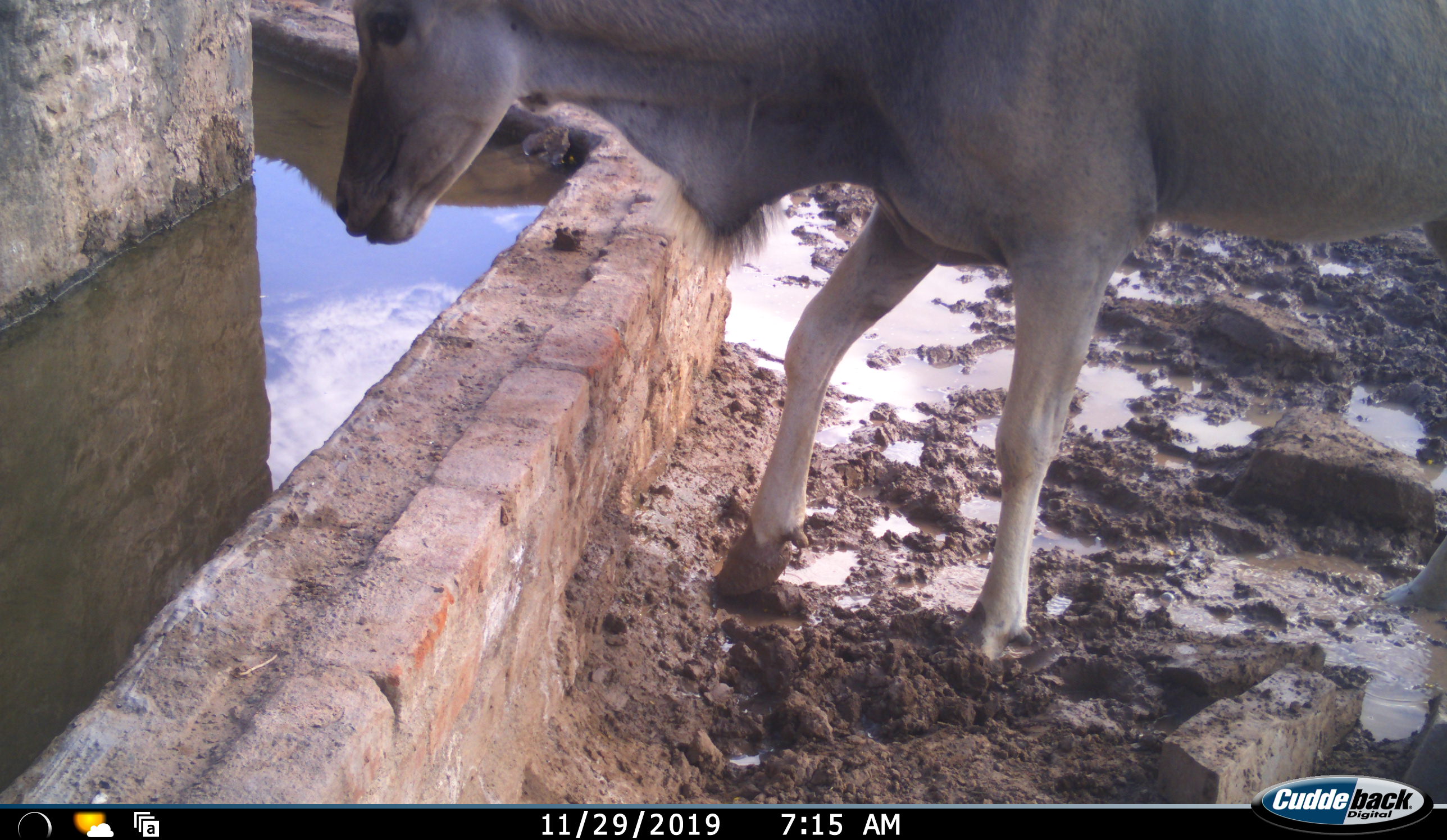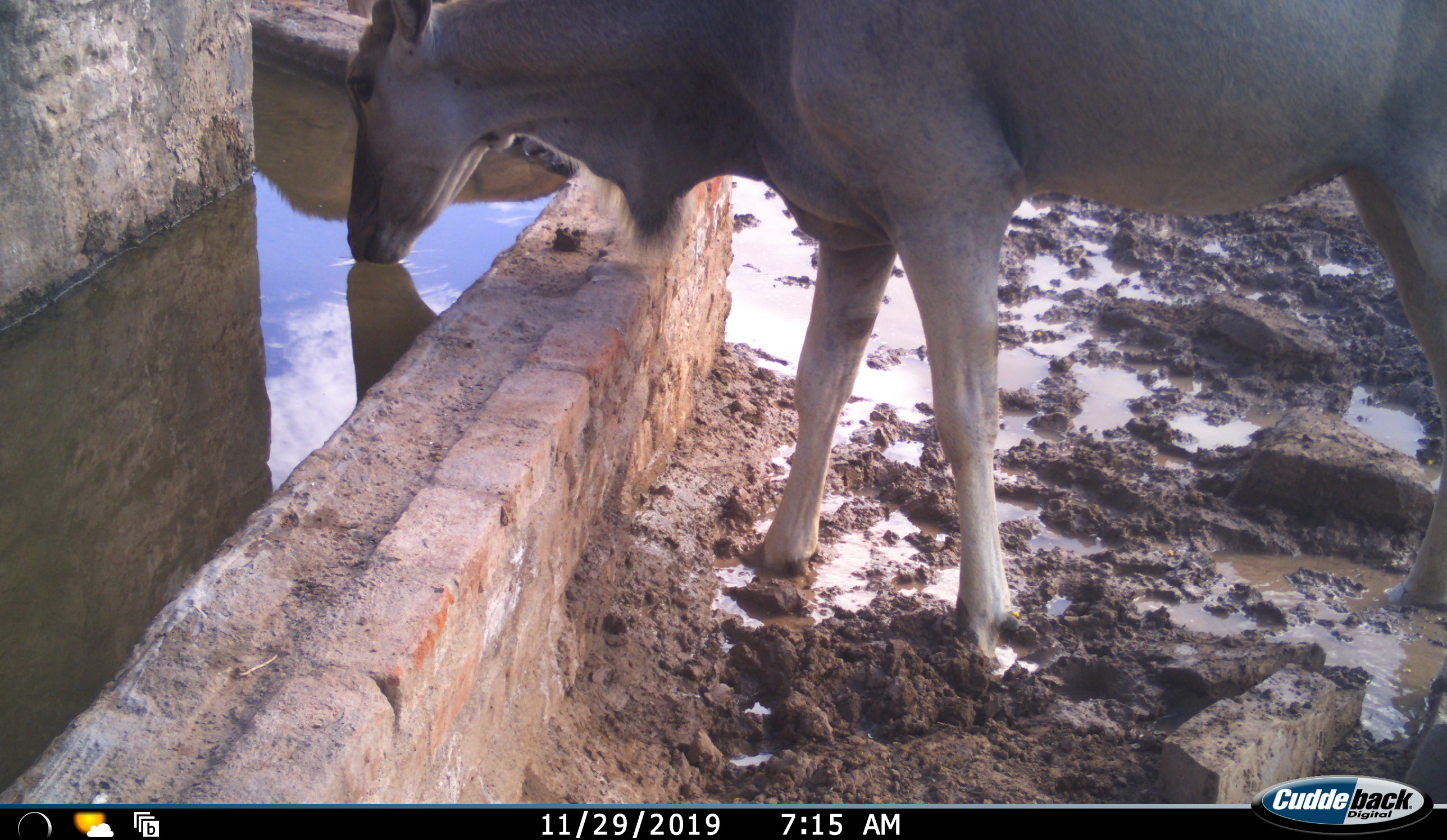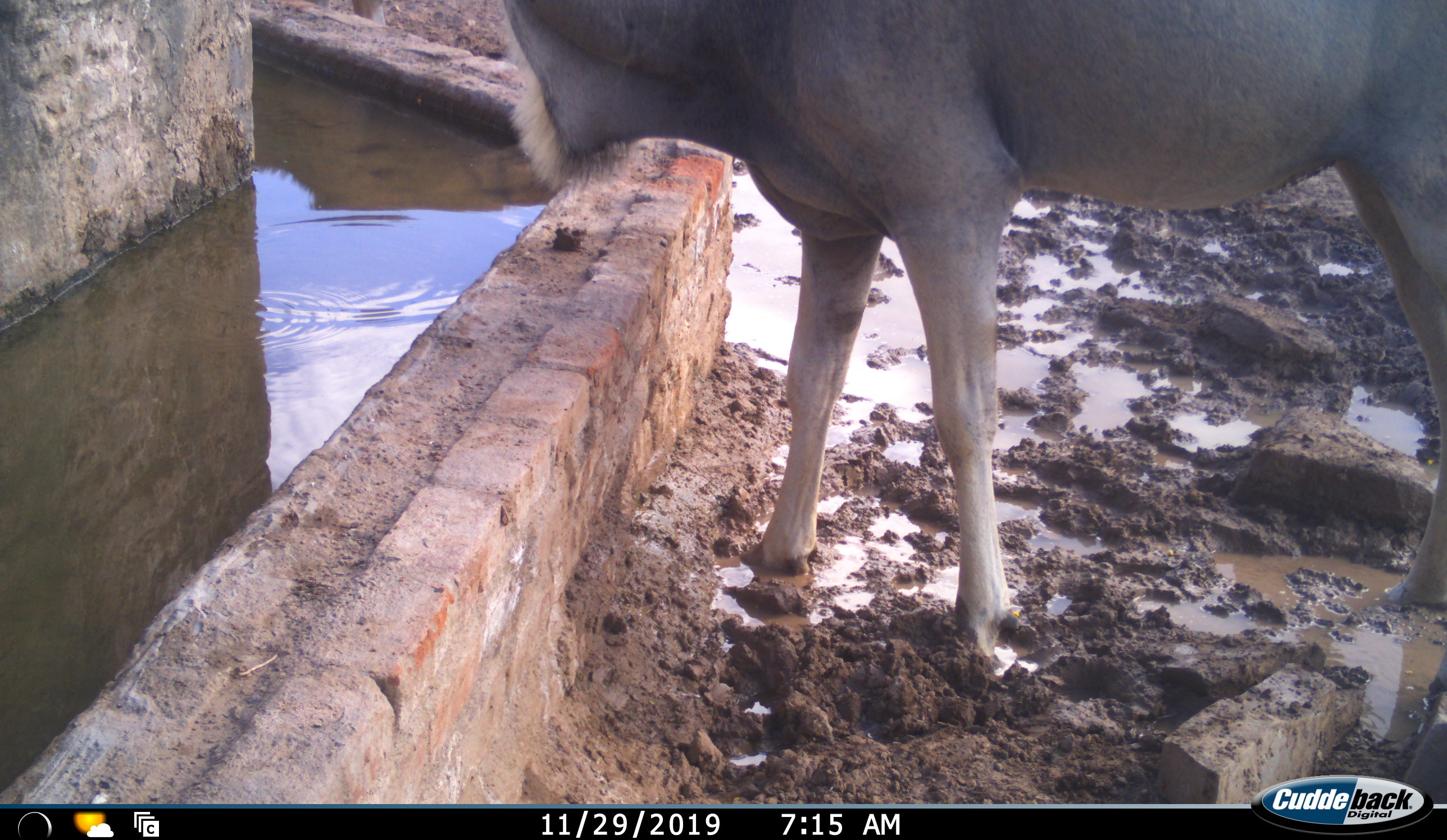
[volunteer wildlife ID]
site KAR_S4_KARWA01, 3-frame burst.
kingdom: Animalia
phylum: Chordata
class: Mammalia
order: Artiodactyla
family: Bovidae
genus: Tragelaphus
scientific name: Tragelaphus oryx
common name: eland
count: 1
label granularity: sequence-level